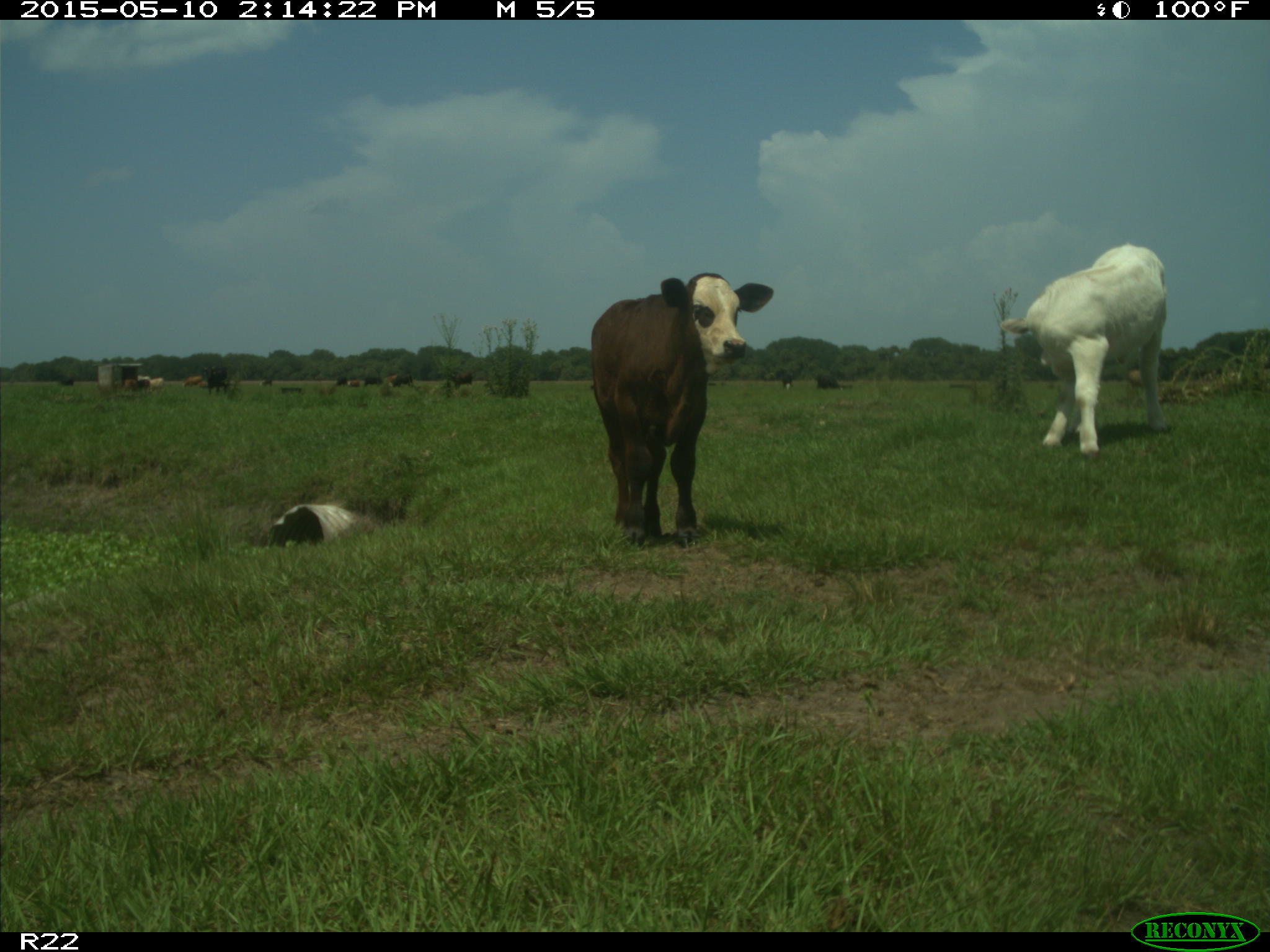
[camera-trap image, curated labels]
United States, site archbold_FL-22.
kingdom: Animalia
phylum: Chordata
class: Mammalia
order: Artiodactyla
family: Bovidae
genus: Bos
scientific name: Bos taurus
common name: domestic cow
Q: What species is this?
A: Bos taurus (domestic cow).